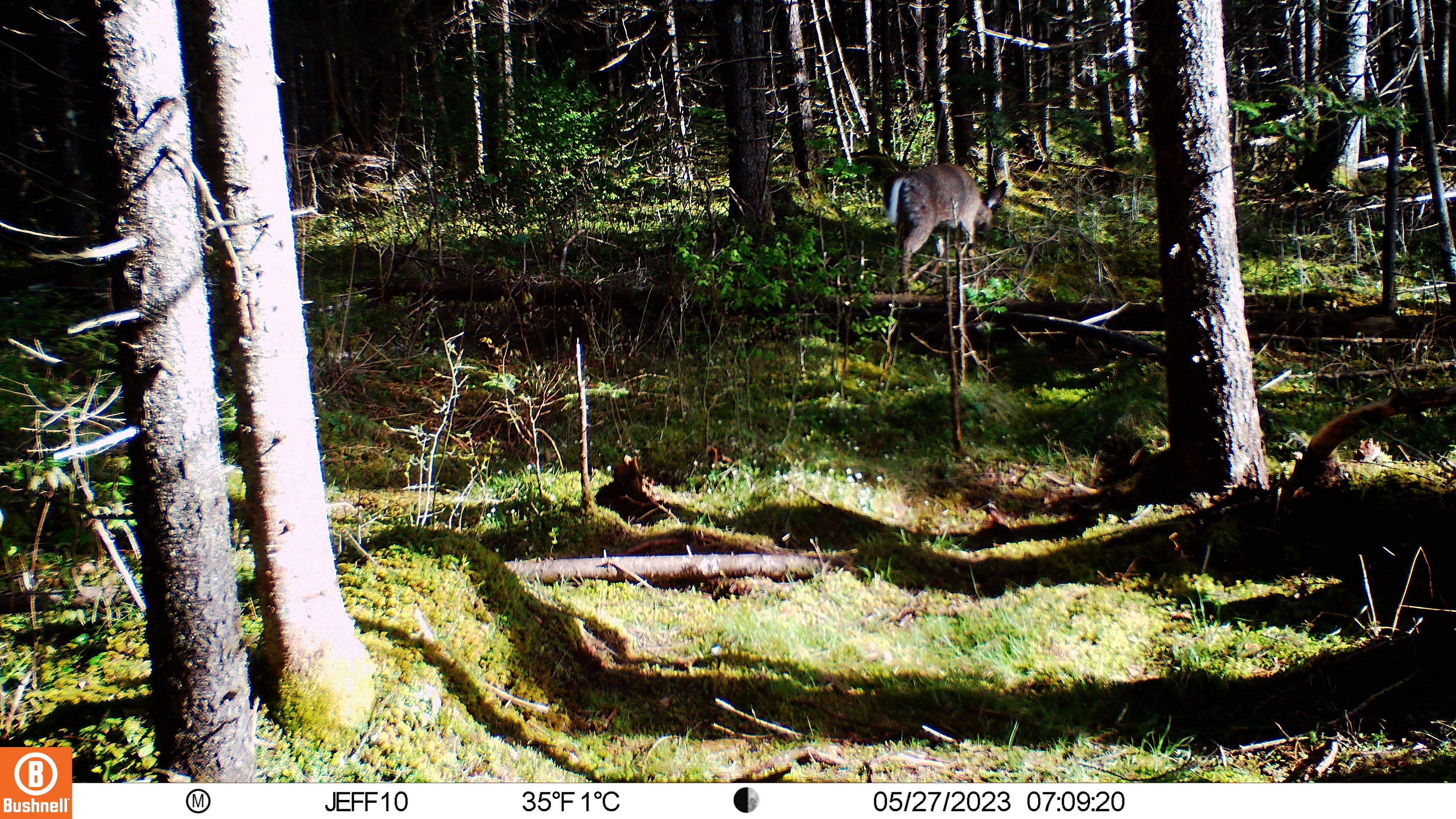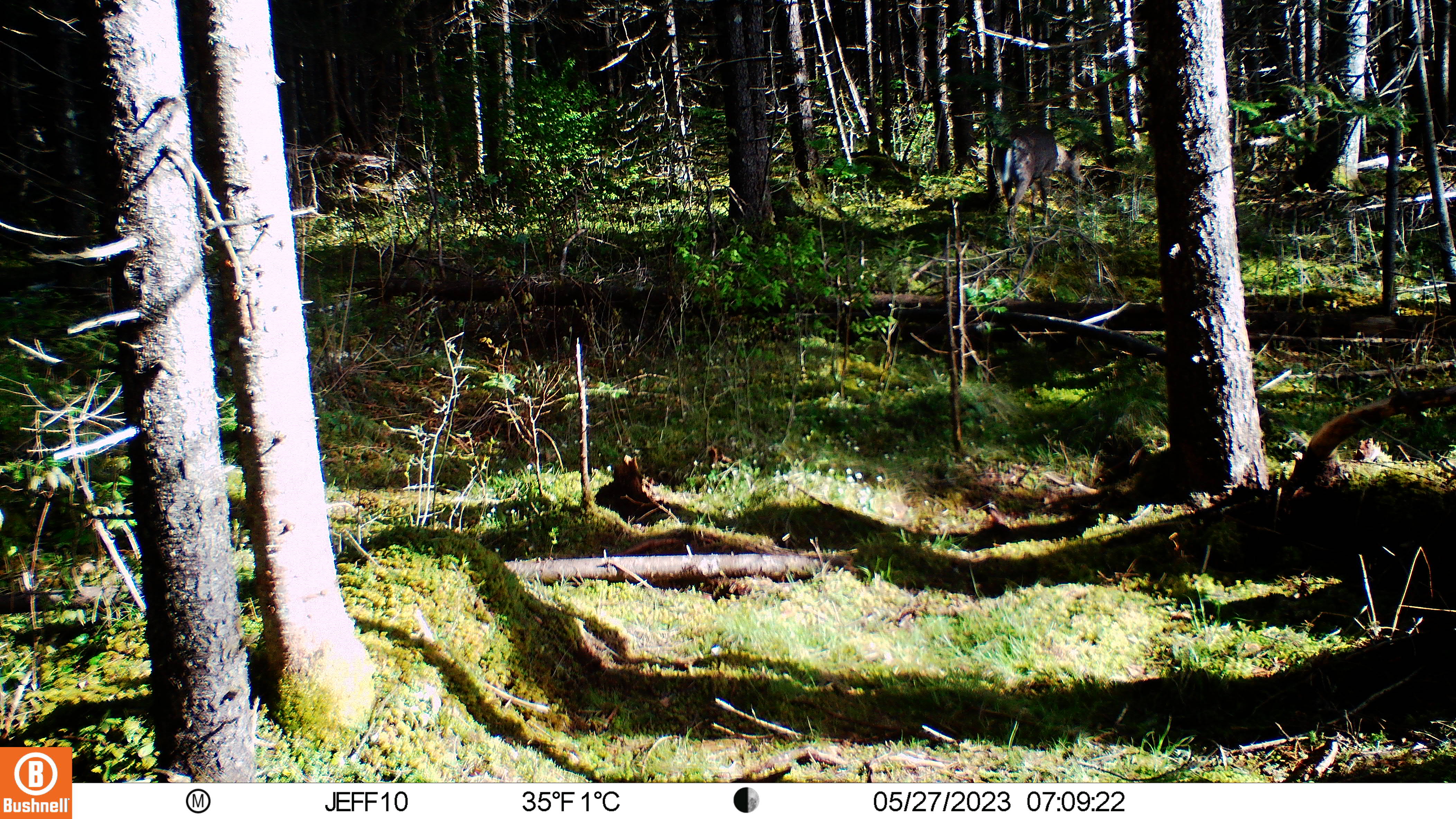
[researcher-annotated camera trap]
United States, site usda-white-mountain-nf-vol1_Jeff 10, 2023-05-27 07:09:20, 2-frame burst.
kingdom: Animalia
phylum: Chordata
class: Mammalia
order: Artiodactyla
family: Cervidae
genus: Odocoileus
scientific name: Odocoileus virginianus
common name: white-tailed deer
White-tailed deer (Odocoileus virginianus).